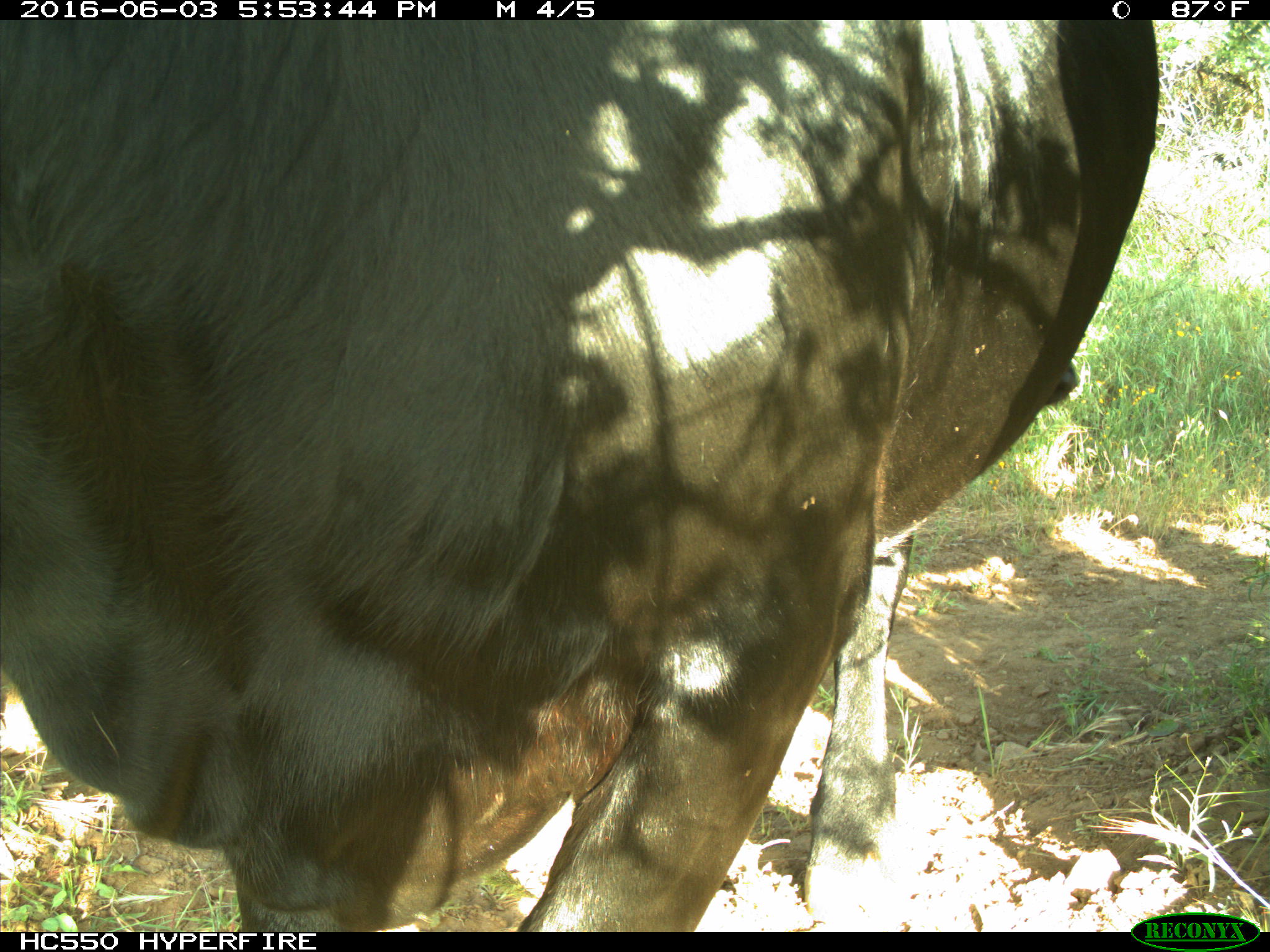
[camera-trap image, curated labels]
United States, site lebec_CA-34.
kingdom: Animalia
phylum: Chordata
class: Mammalia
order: Artiodactyla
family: Bovidae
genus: Bos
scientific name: Bos taurus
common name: domestic cow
Bos taurus (domestic cow).